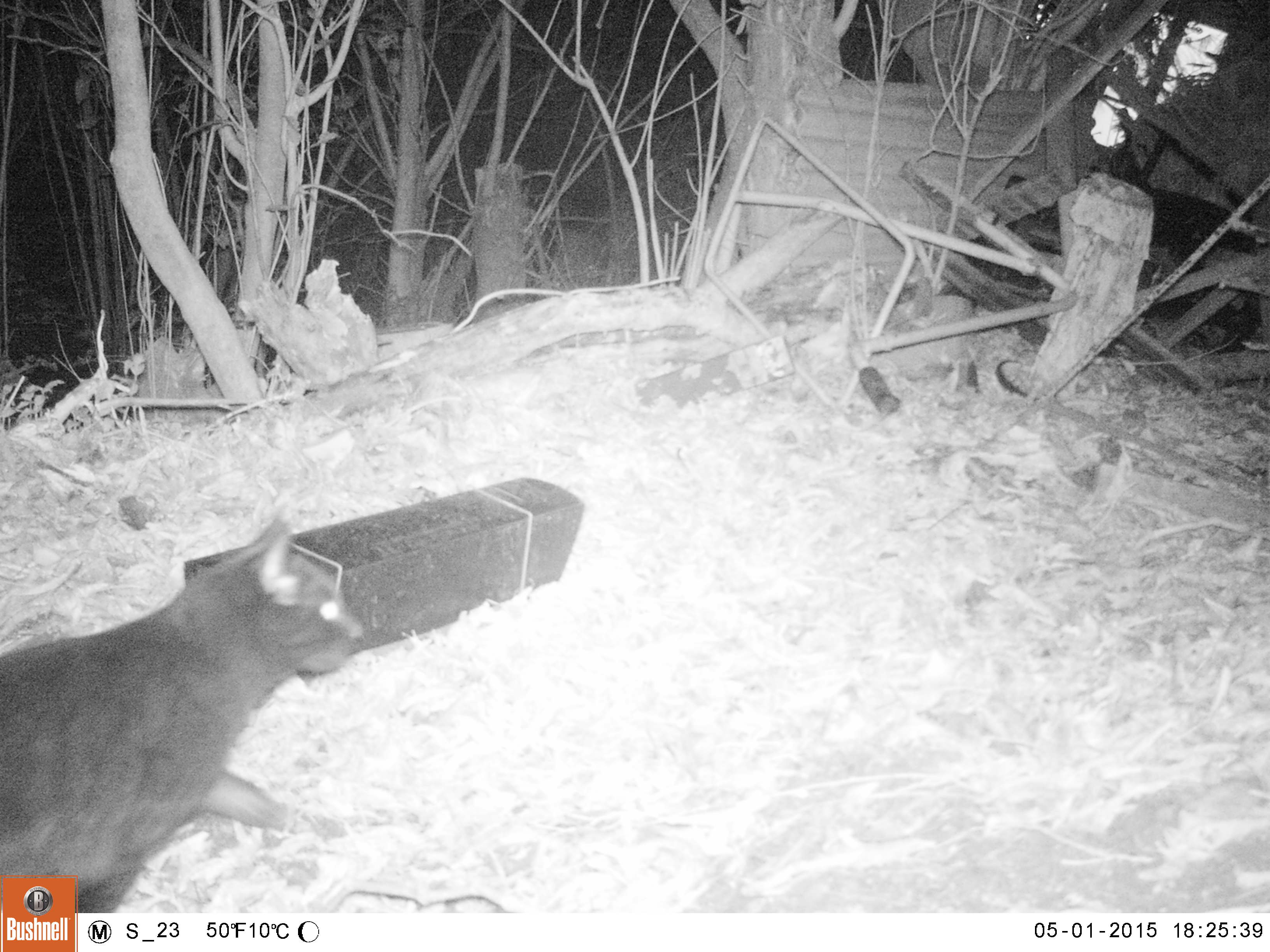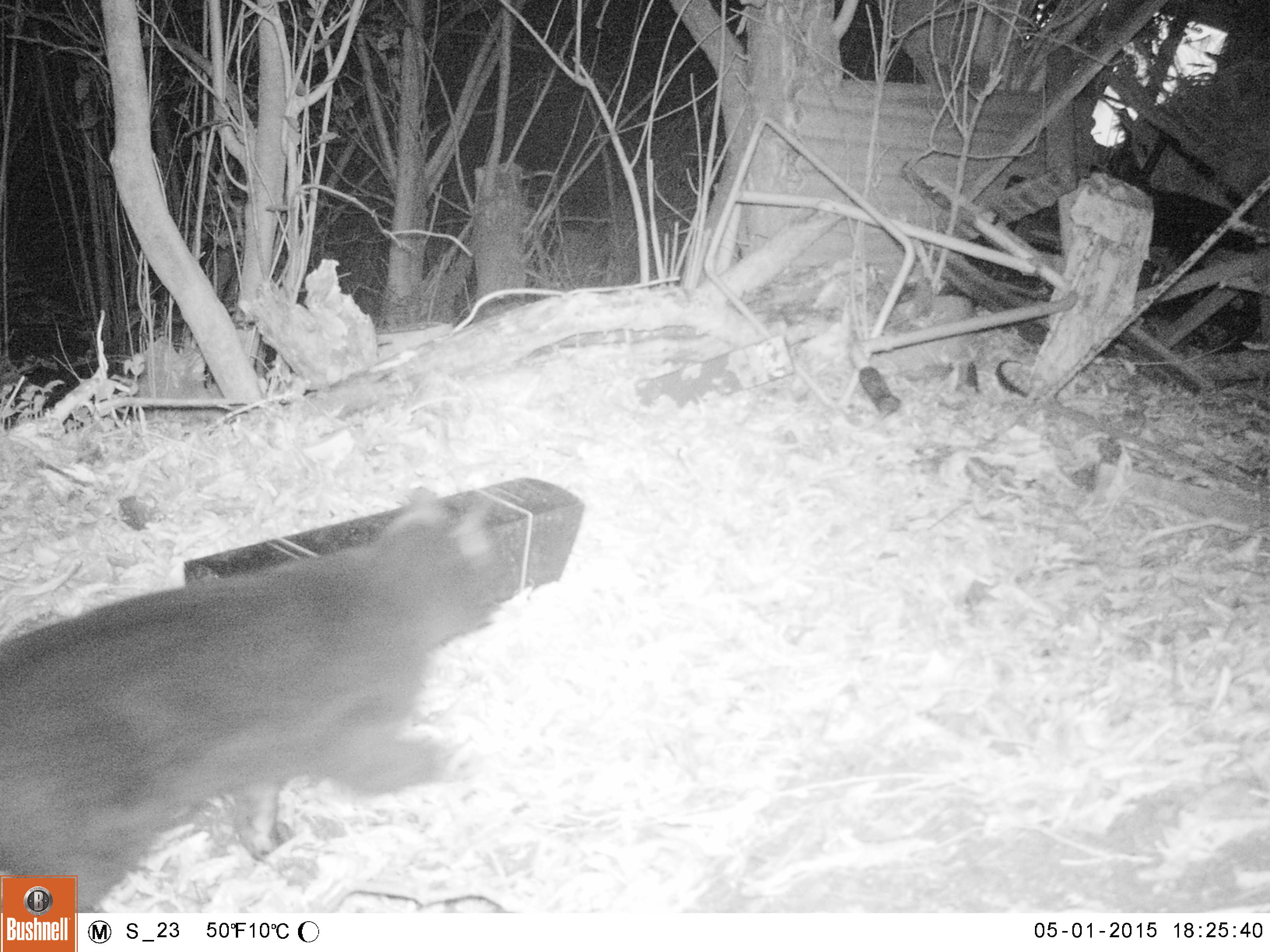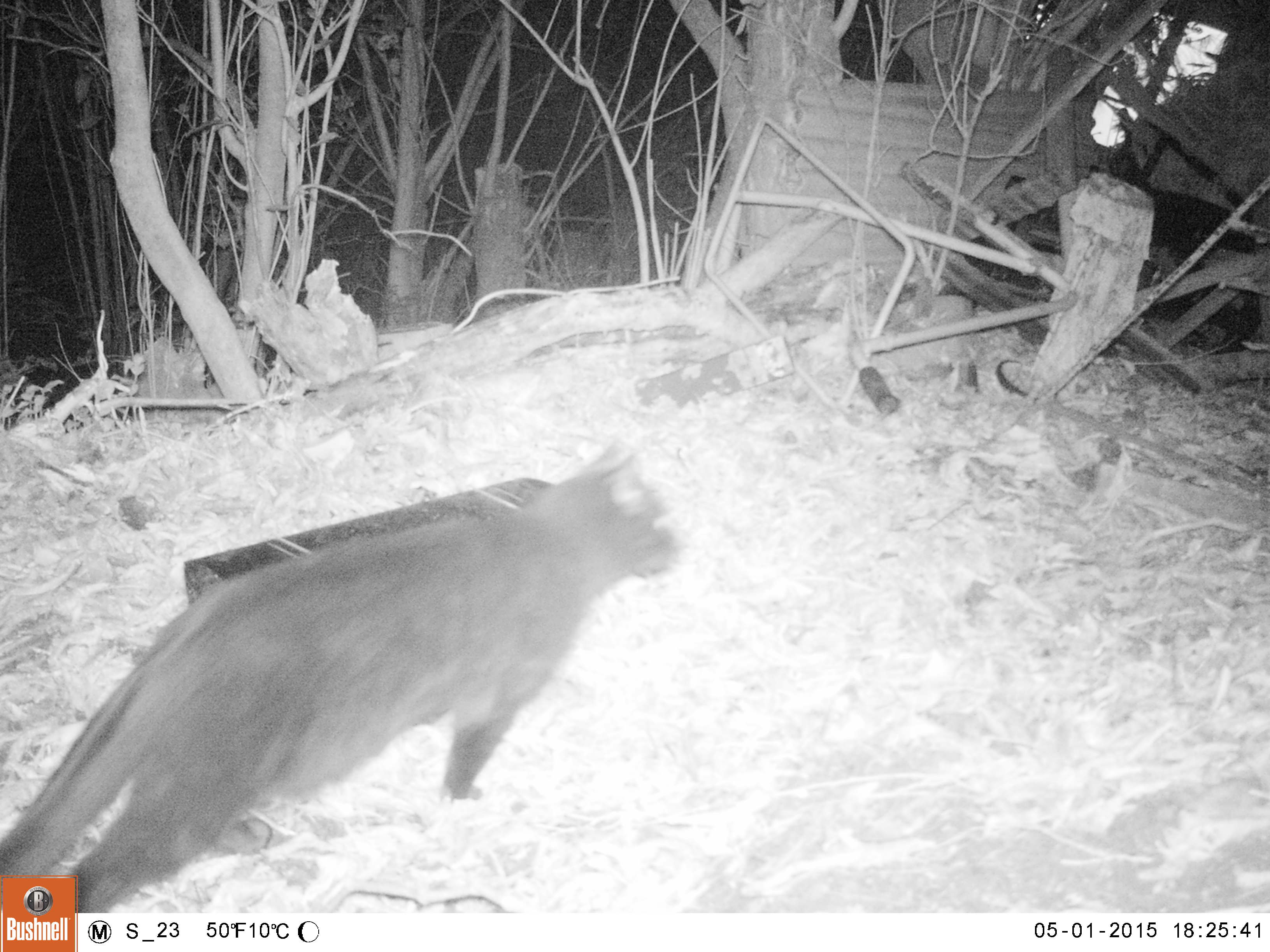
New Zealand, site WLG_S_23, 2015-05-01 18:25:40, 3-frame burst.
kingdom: Animalia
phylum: Chordata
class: Mammalia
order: Carnivora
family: Felidae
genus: Felis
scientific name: Felis catus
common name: domestic cat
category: cat